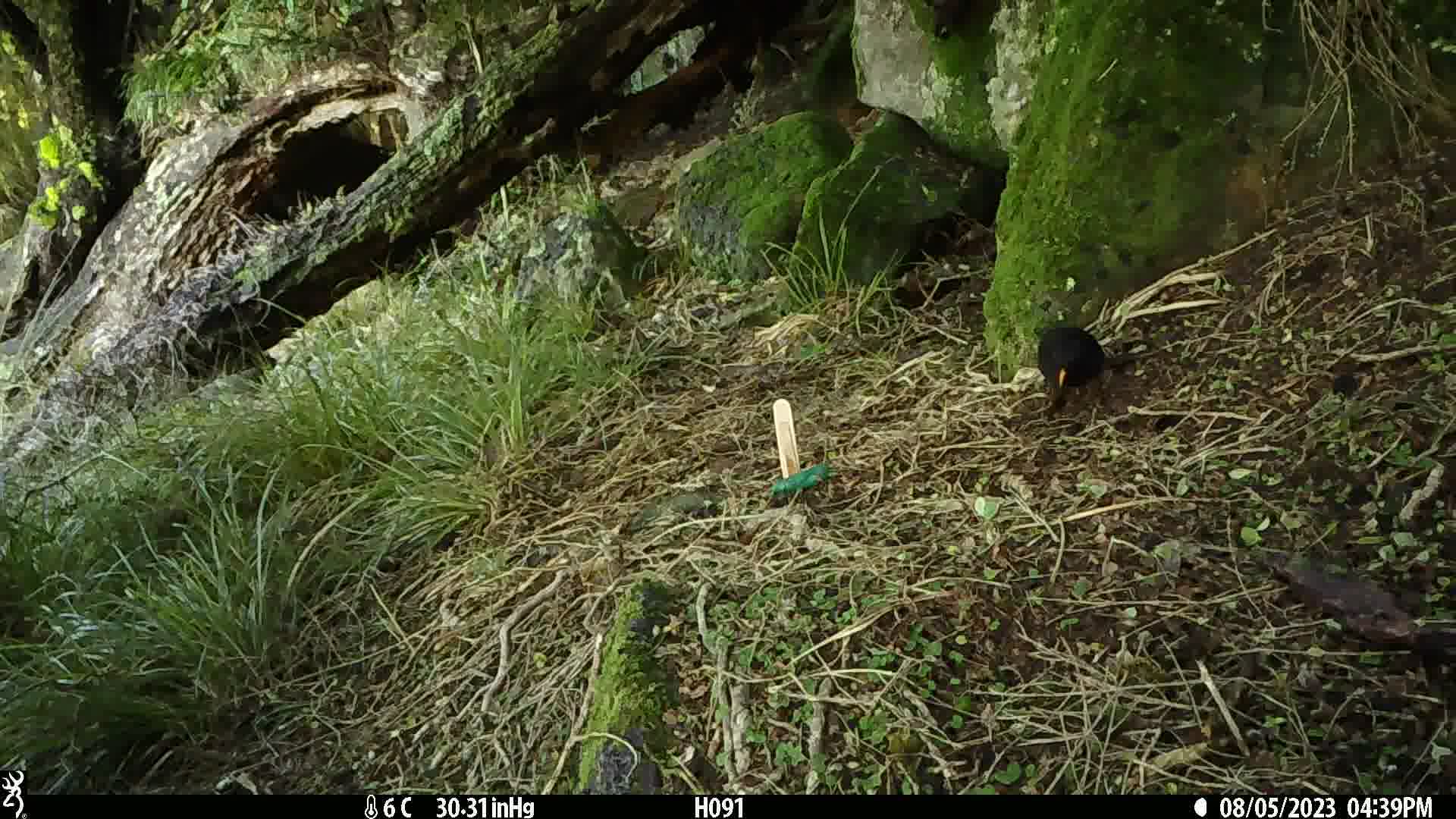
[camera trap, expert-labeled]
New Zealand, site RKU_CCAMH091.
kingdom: Animalia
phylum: Chordata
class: Aves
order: Passeriformes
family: Turdidae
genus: Turdus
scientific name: Turdus merula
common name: eurasian blackbird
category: blackbird